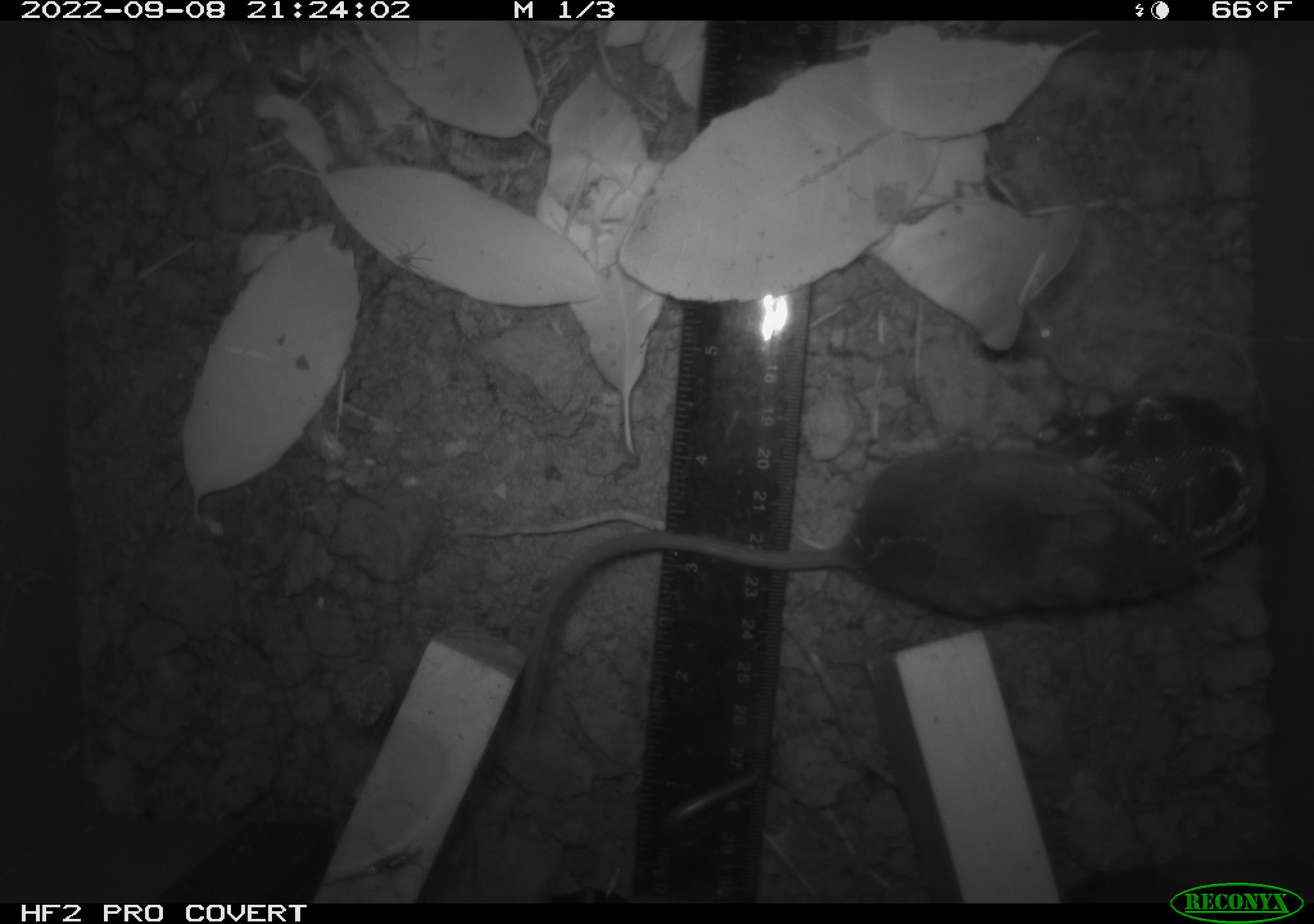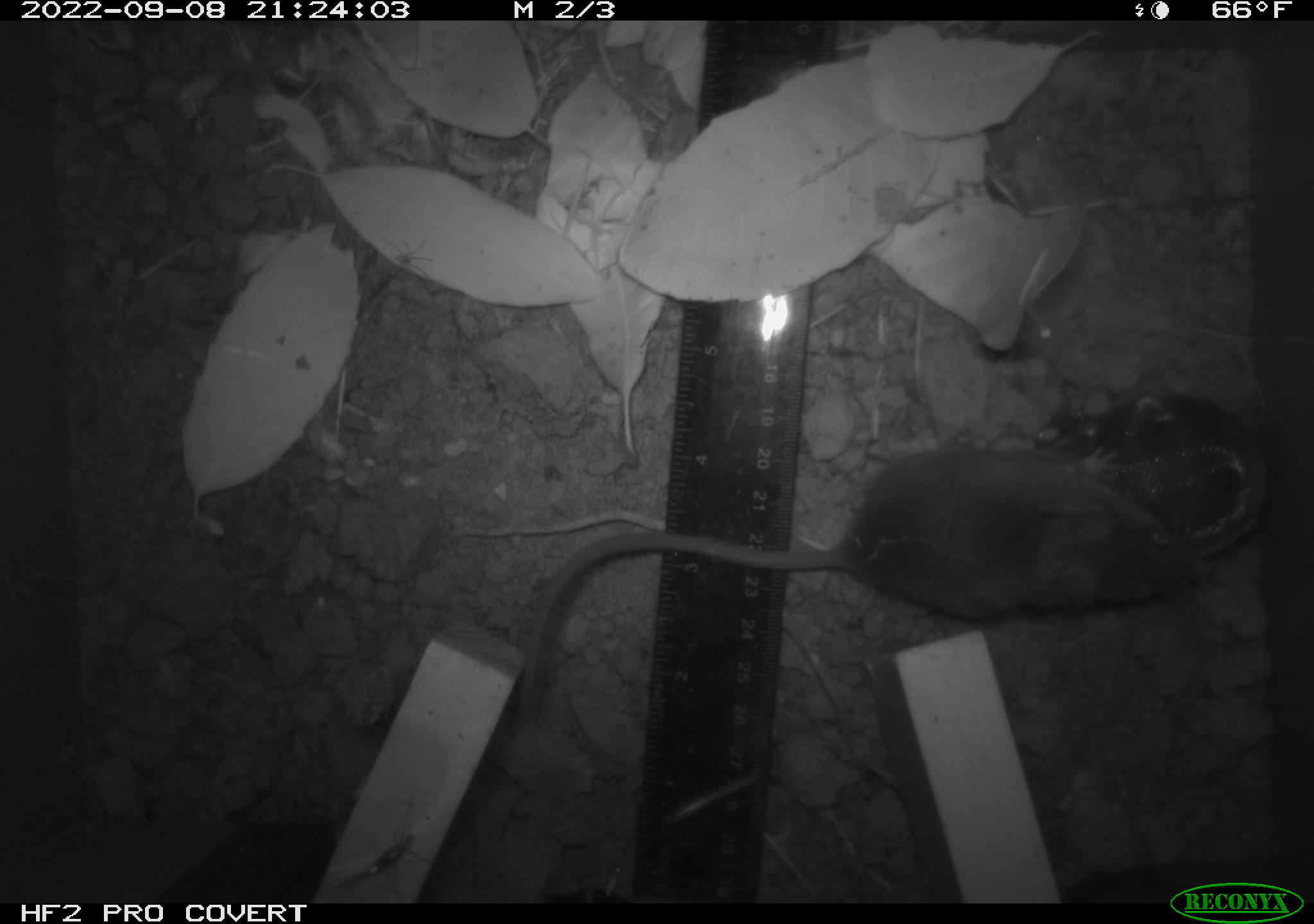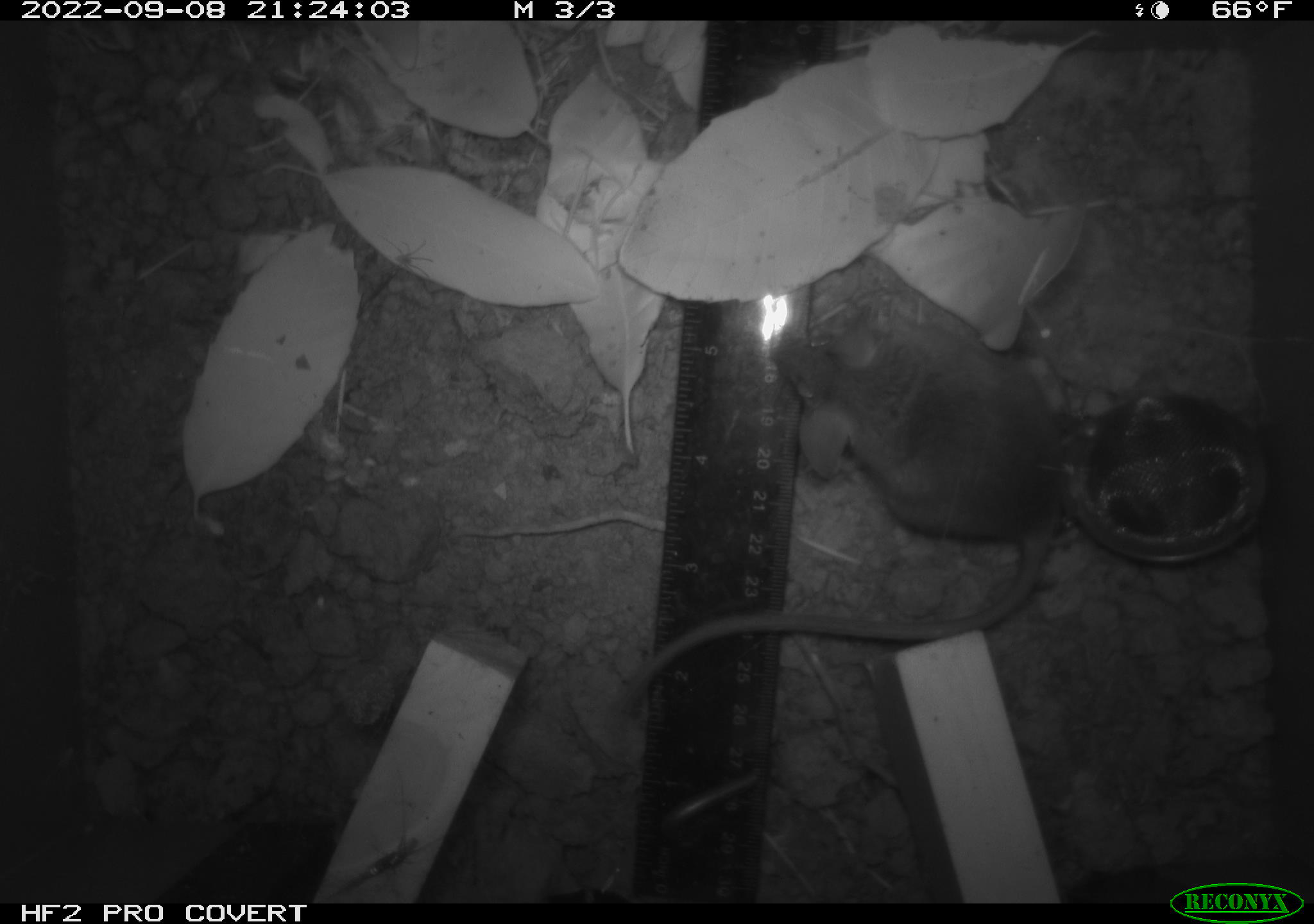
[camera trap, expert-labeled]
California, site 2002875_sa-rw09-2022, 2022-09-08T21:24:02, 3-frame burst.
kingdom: Animalia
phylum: Chordata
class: Mammalia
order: Rodentia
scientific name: Rodentia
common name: rodent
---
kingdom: Animalia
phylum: Arthropoda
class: Arachnida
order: Araneae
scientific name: Araneae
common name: spider